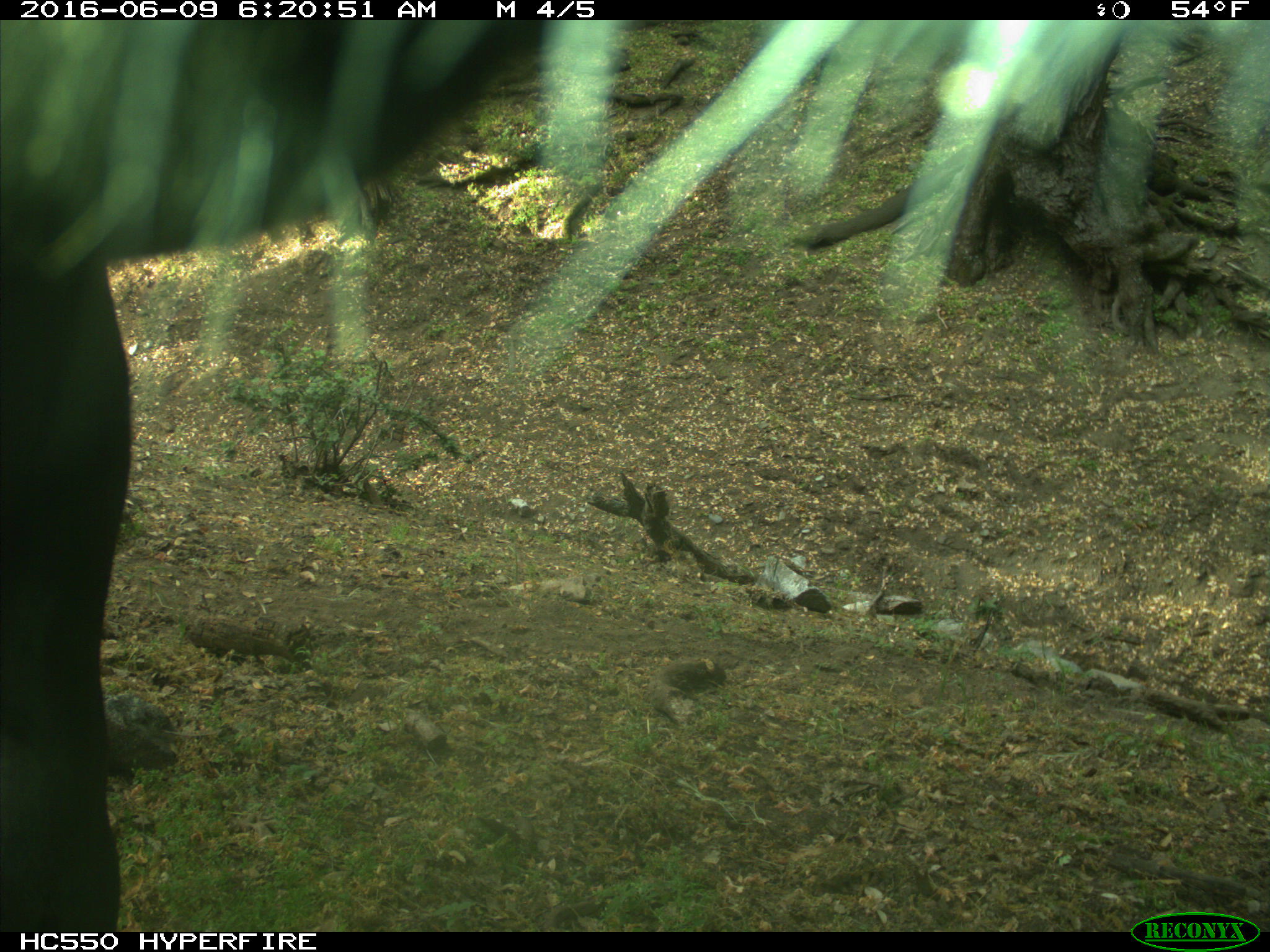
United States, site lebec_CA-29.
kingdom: Animalia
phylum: Chordata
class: Mammalia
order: Artiodactyla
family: Bovidae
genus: Bos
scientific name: Bos taurus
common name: domestic cow